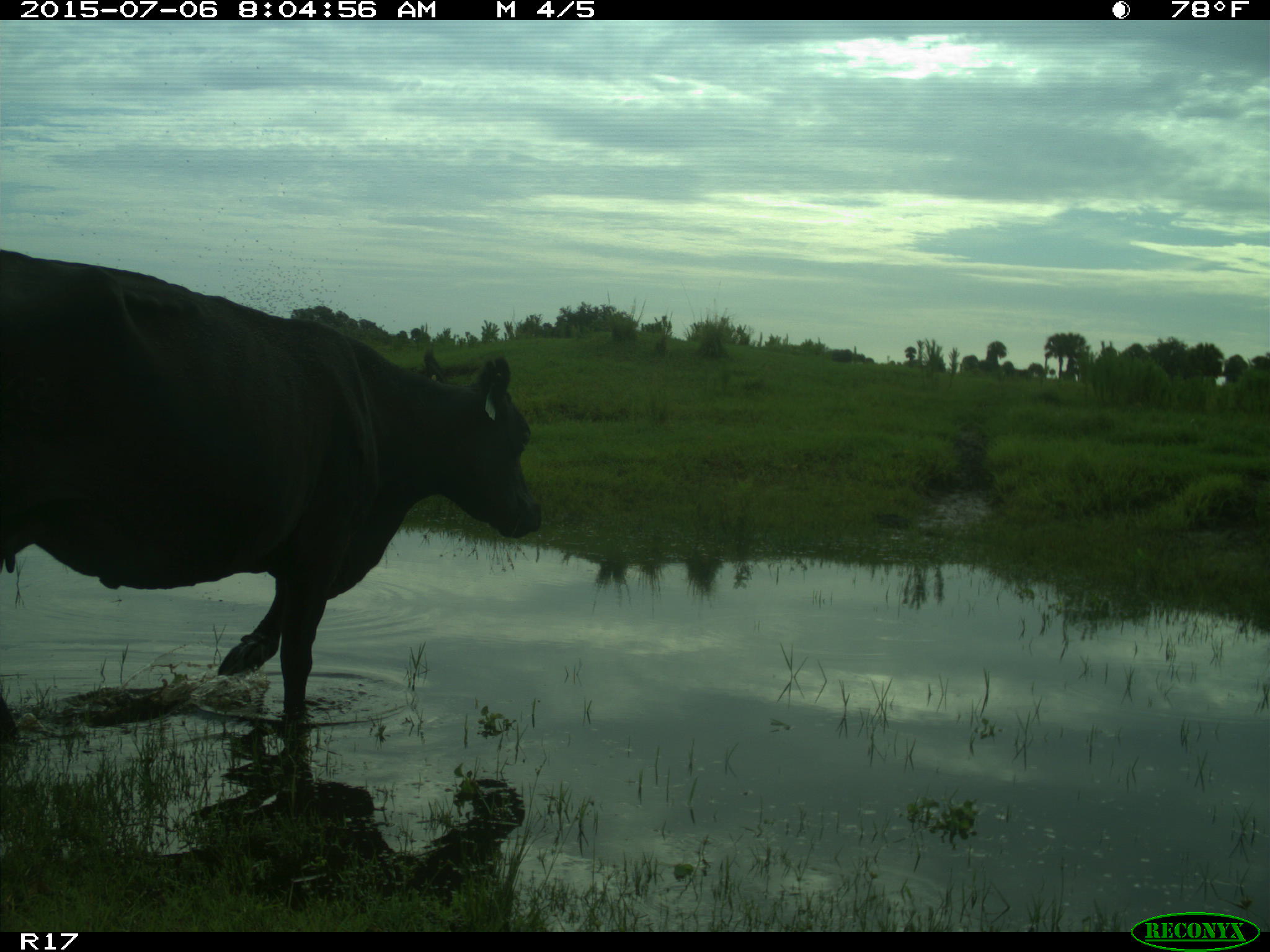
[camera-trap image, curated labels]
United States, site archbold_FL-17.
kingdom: Animalia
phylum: Chordata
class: Mammalia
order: Artiodactyla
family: Bovidae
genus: Bos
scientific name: Bos taurus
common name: domestic cow